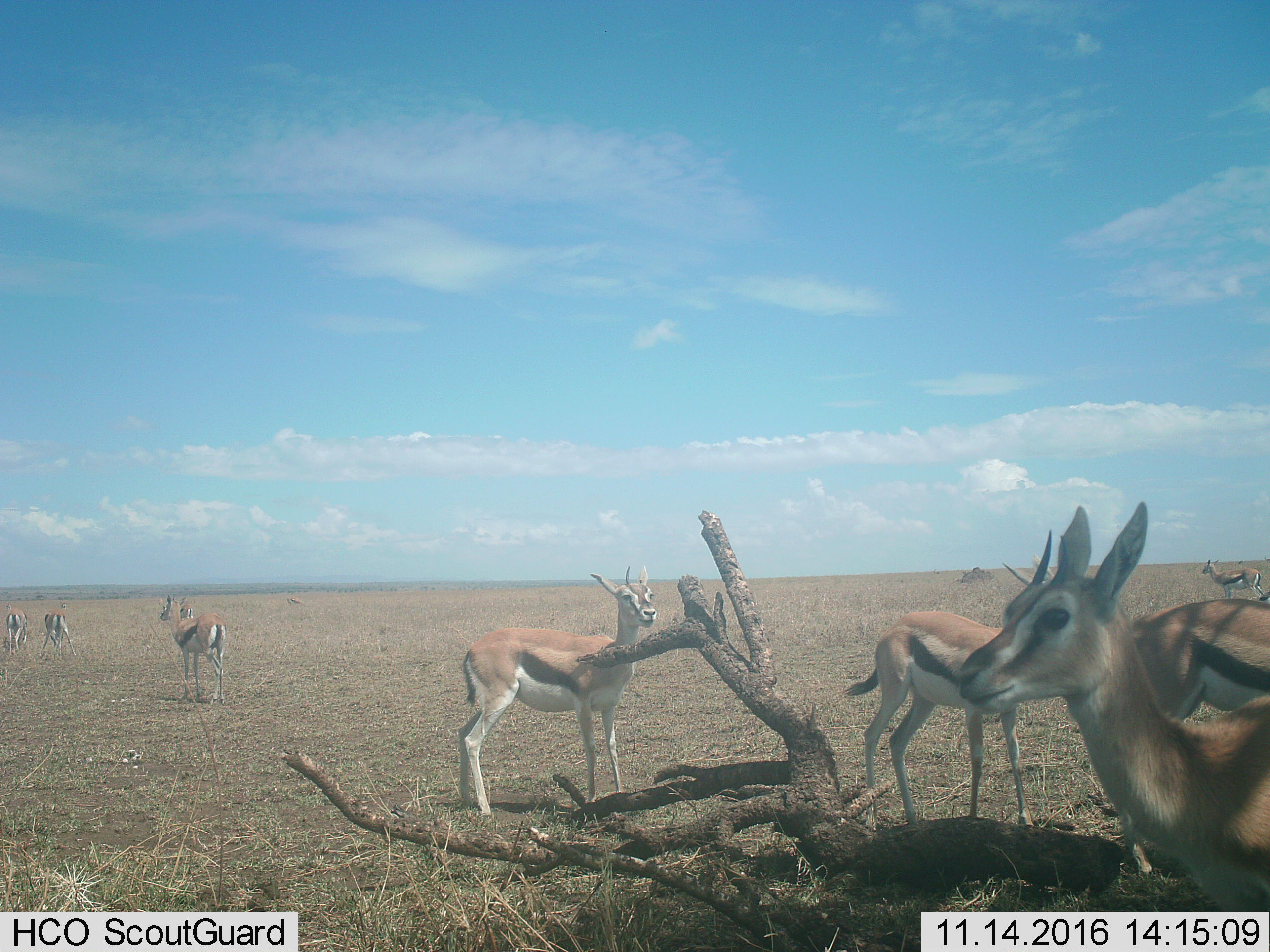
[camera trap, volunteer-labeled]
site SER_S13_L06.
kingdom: Animalia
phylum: Chordata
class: Mammalia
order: Artiodactyla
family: Bovidae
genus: Eudorcas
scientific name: Eudorcas thomsonii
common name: thomson's gazelle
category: gazellethomsons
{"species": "gazellethomsons (thomson's gazelle) (Eudorcas thomsonii)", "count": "10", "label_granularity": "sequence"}